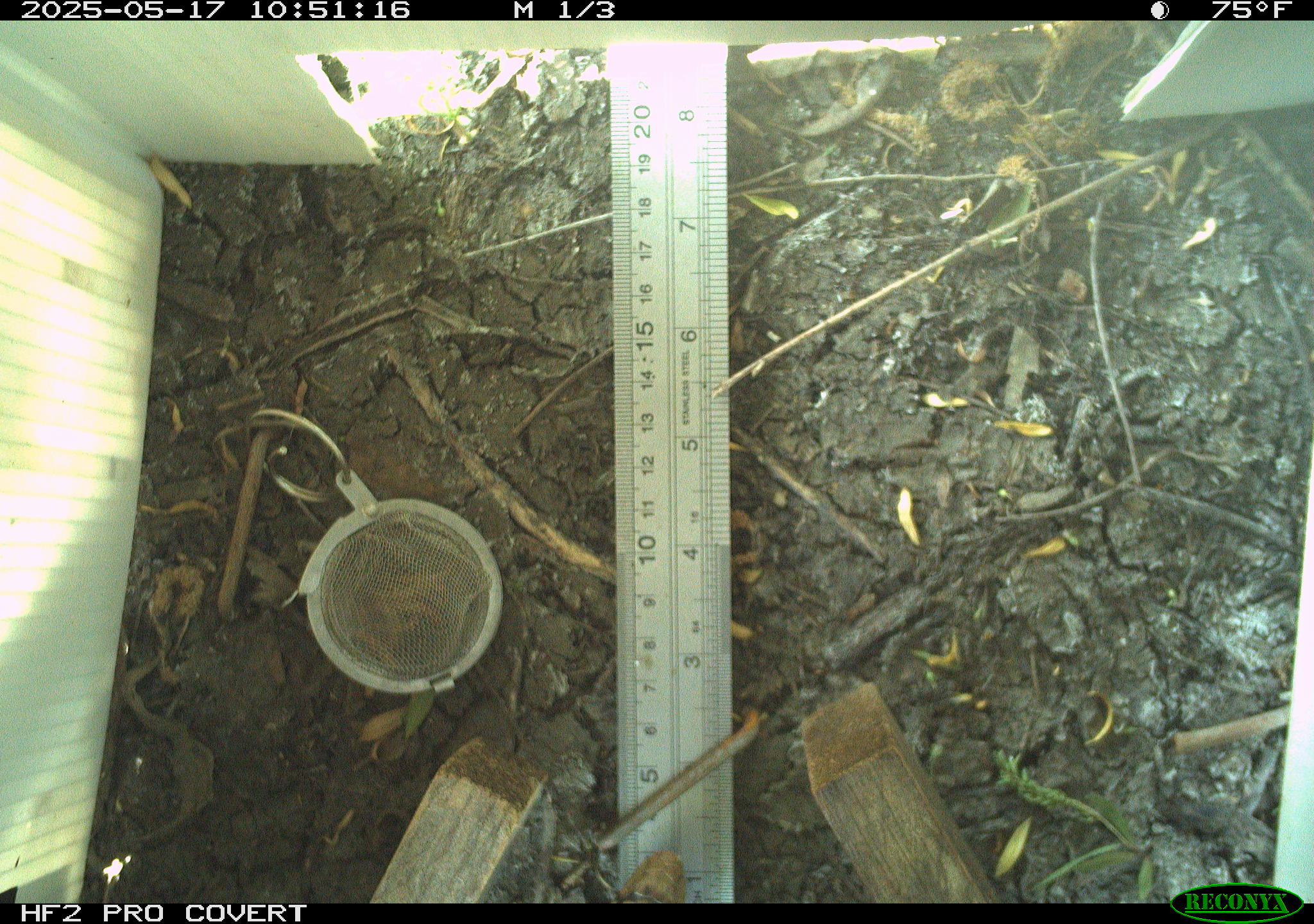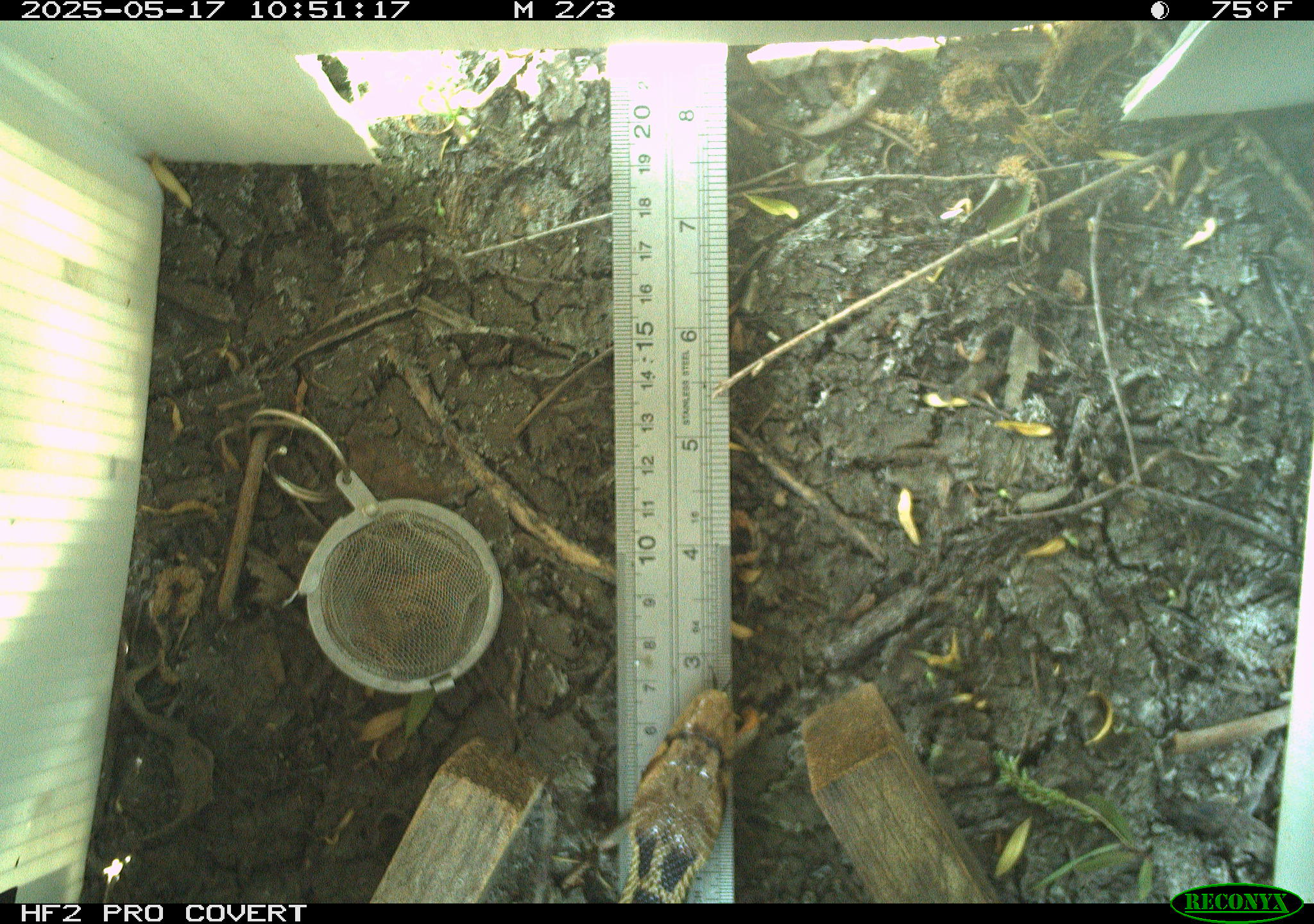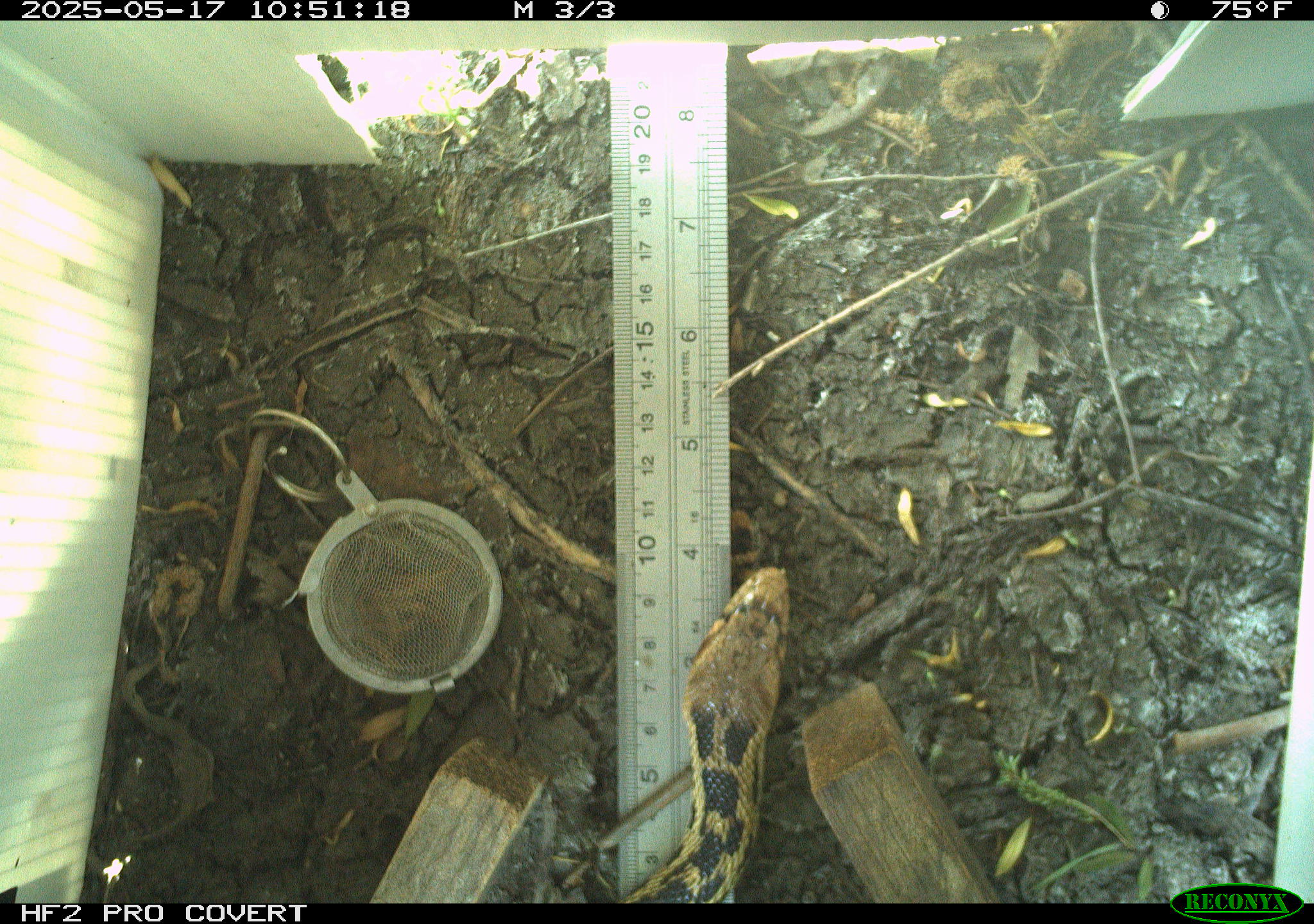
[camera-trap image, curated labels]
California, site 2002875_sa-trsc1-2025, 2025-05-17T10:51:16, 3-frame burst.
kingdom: Animalia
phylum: Chordata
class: Reptilia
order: Squamata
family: Colubridae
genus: Pituophis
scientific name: Pituophis catenifer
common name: gophersnake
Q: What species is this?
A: Gophersnake (Pituophis catenifer).